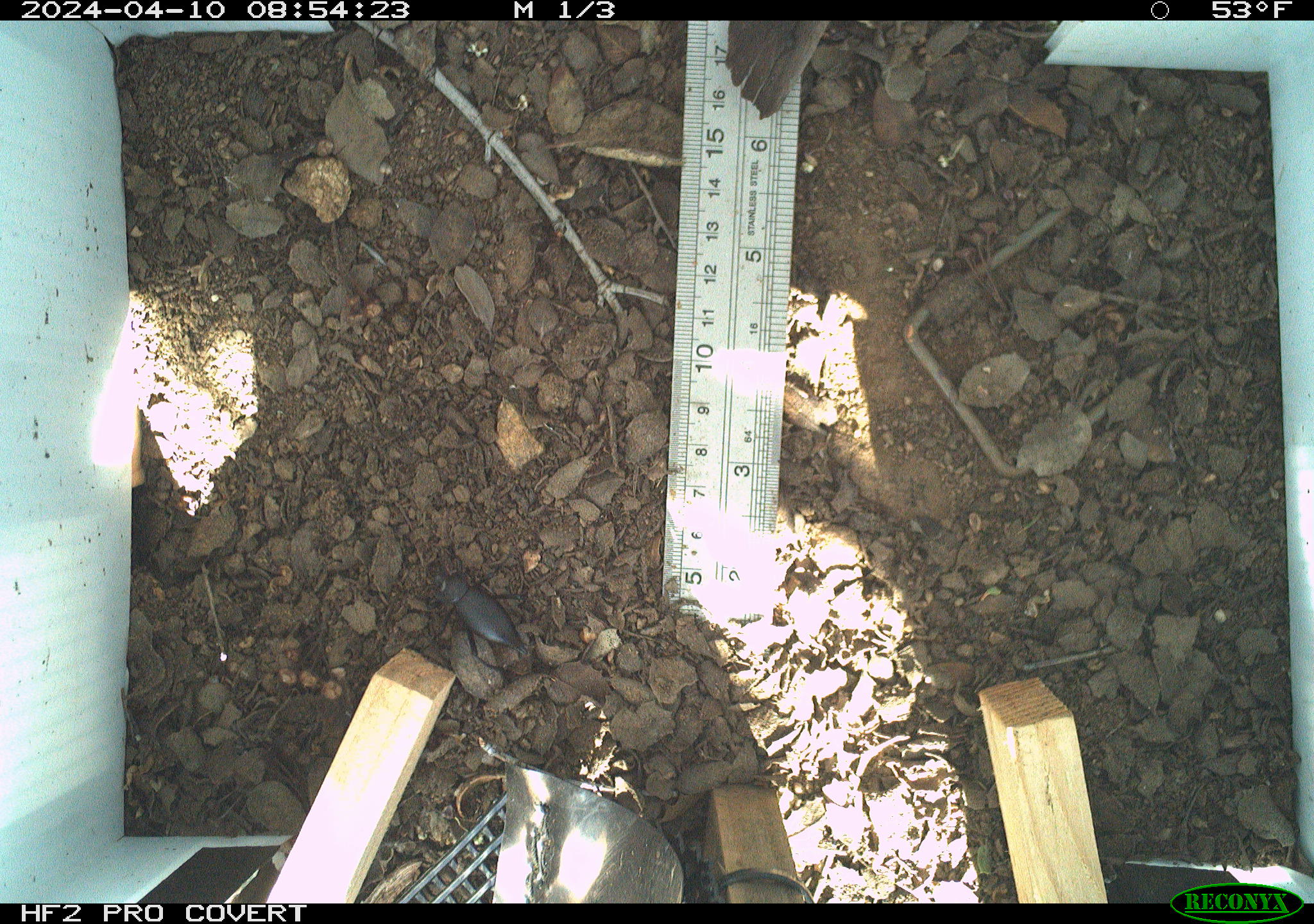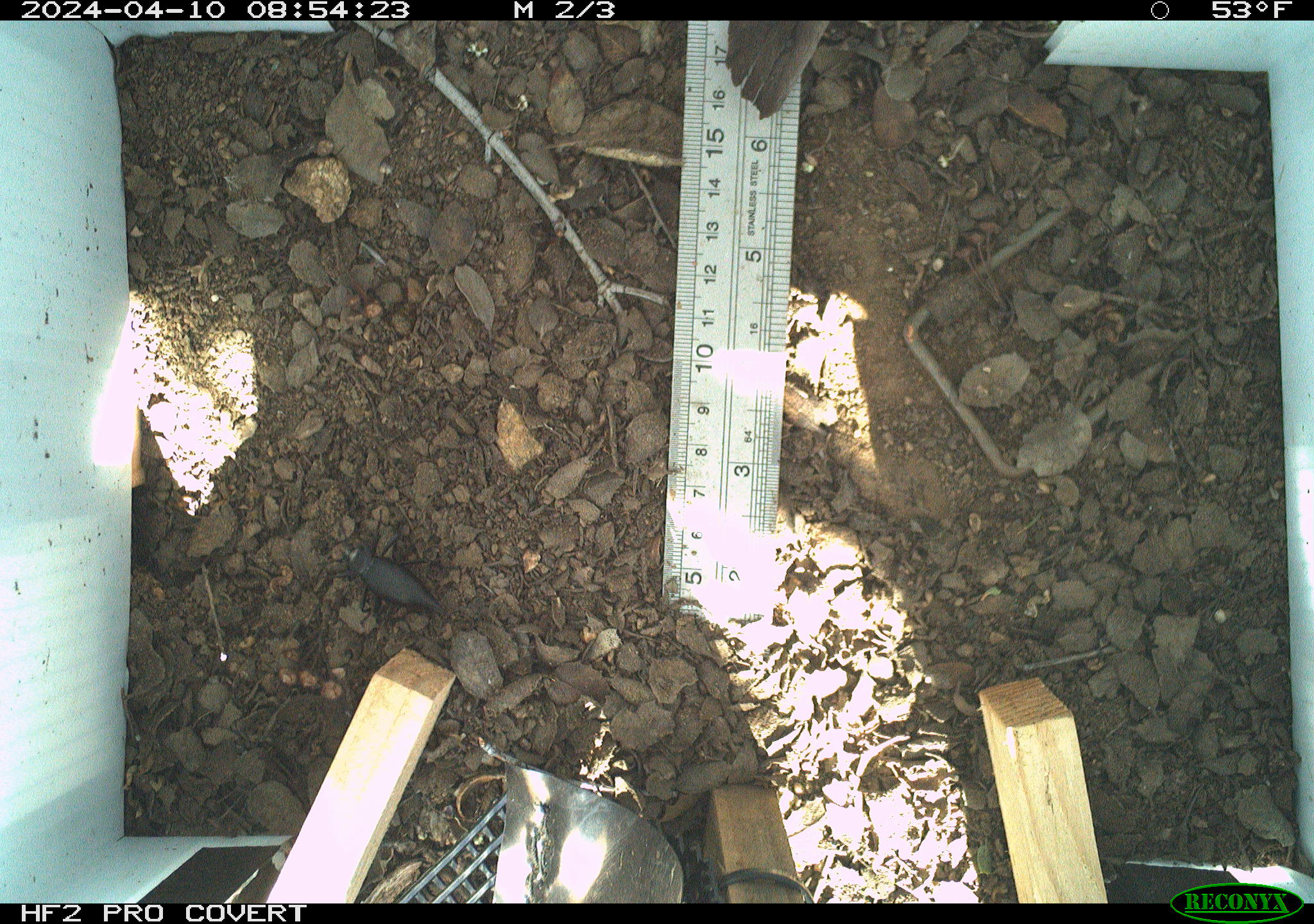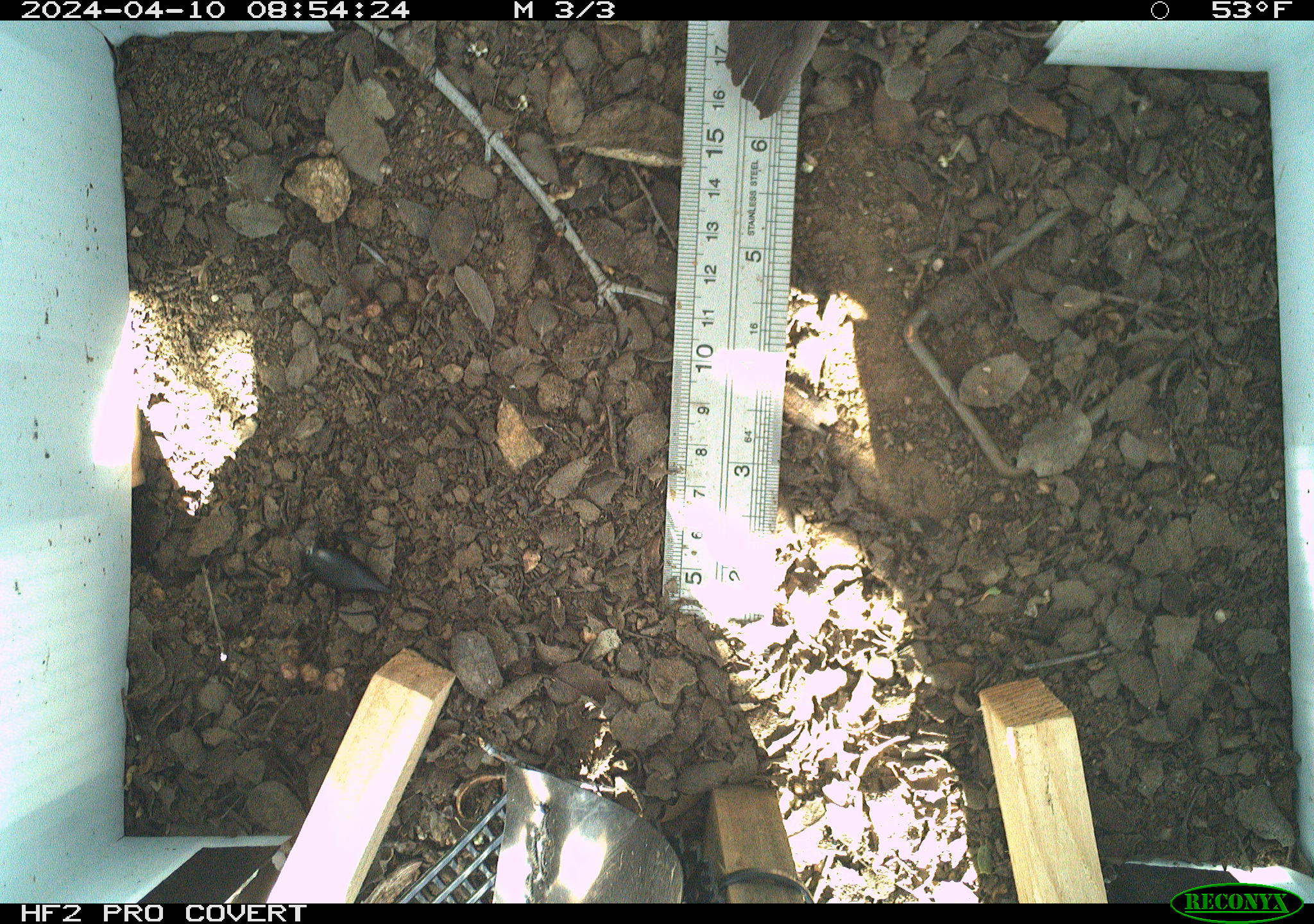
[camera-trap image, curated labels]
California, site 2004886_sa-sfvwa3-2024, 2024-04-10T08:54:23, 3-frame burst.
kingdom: Animalia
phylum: Arthropoda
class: Insecta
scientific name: Insecta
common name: insect